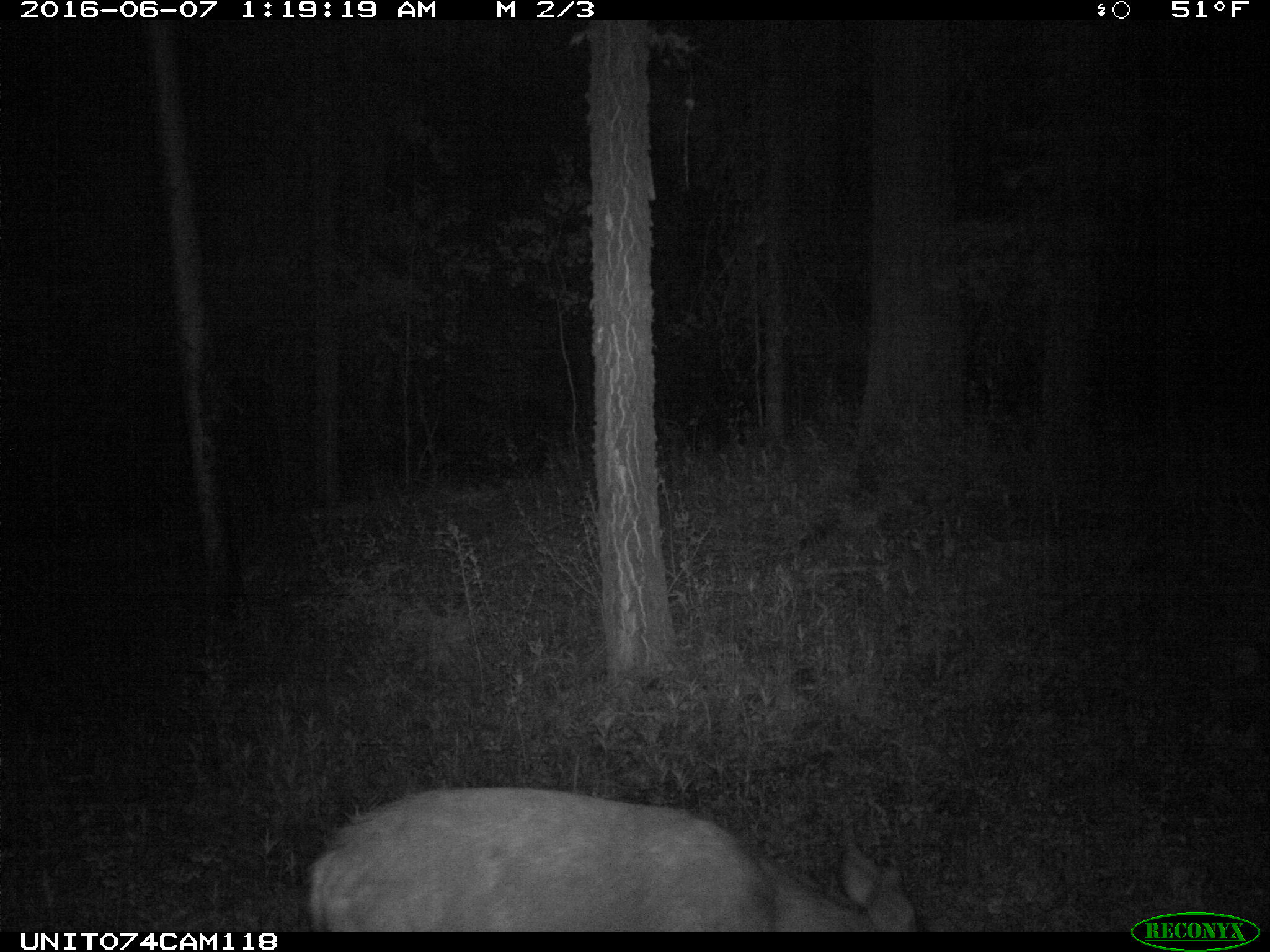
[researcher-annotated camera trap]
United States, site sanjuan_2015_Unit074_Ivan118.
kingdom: Animalia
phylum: Chordata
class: Mammalia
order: Artiodactyla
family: Cervidae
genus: Odocoileus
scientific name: Odocoileus hemionus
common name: mule deer